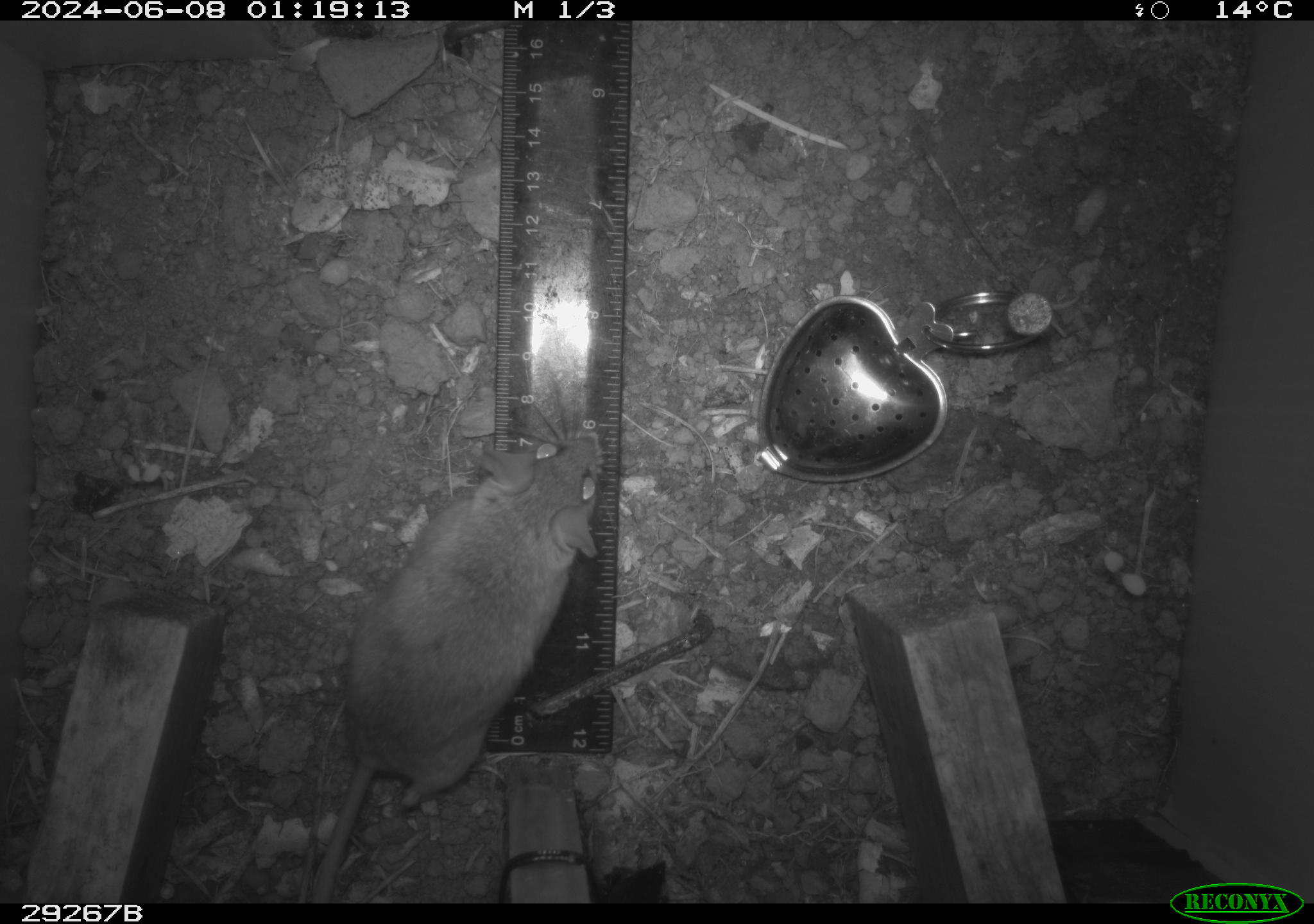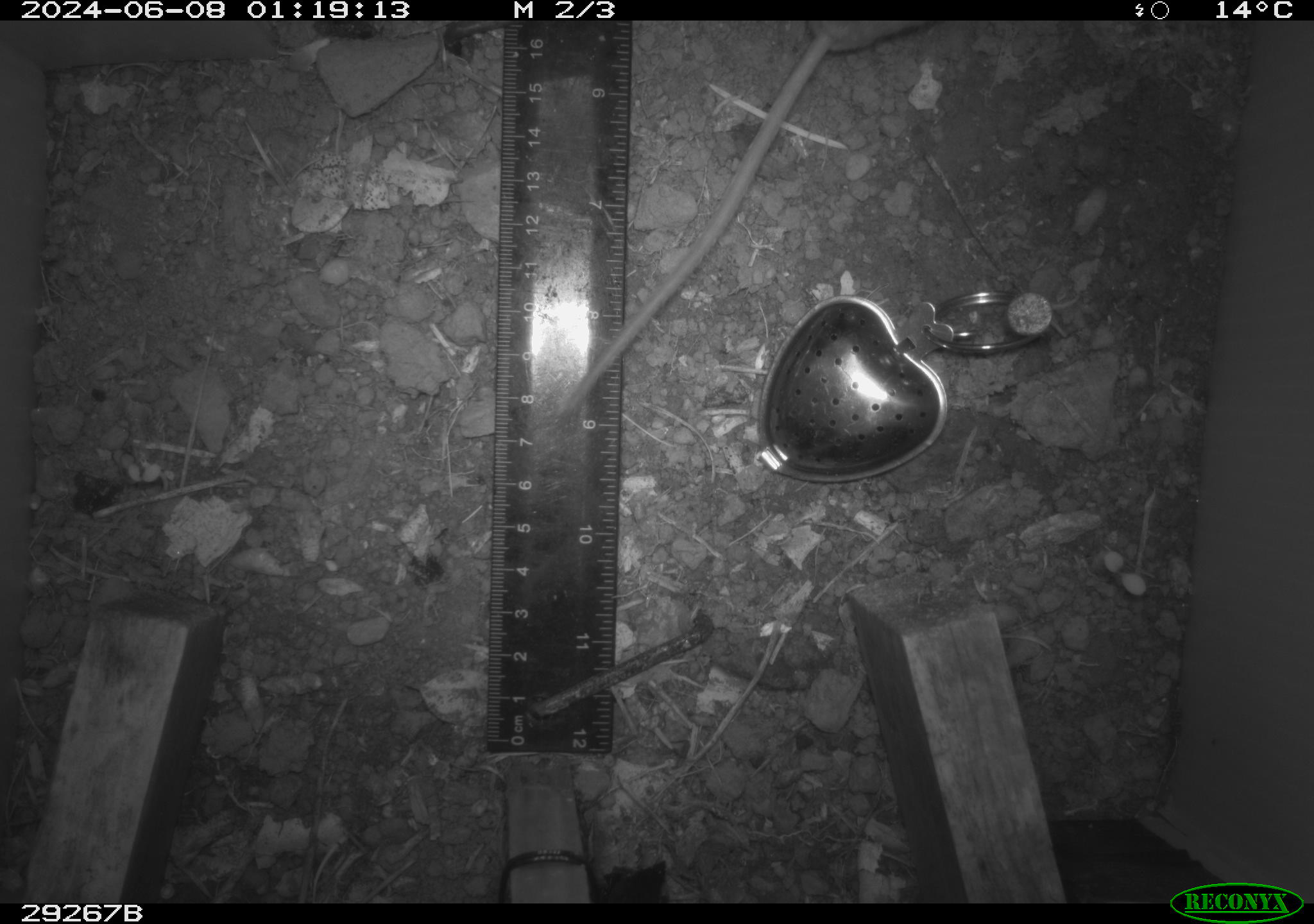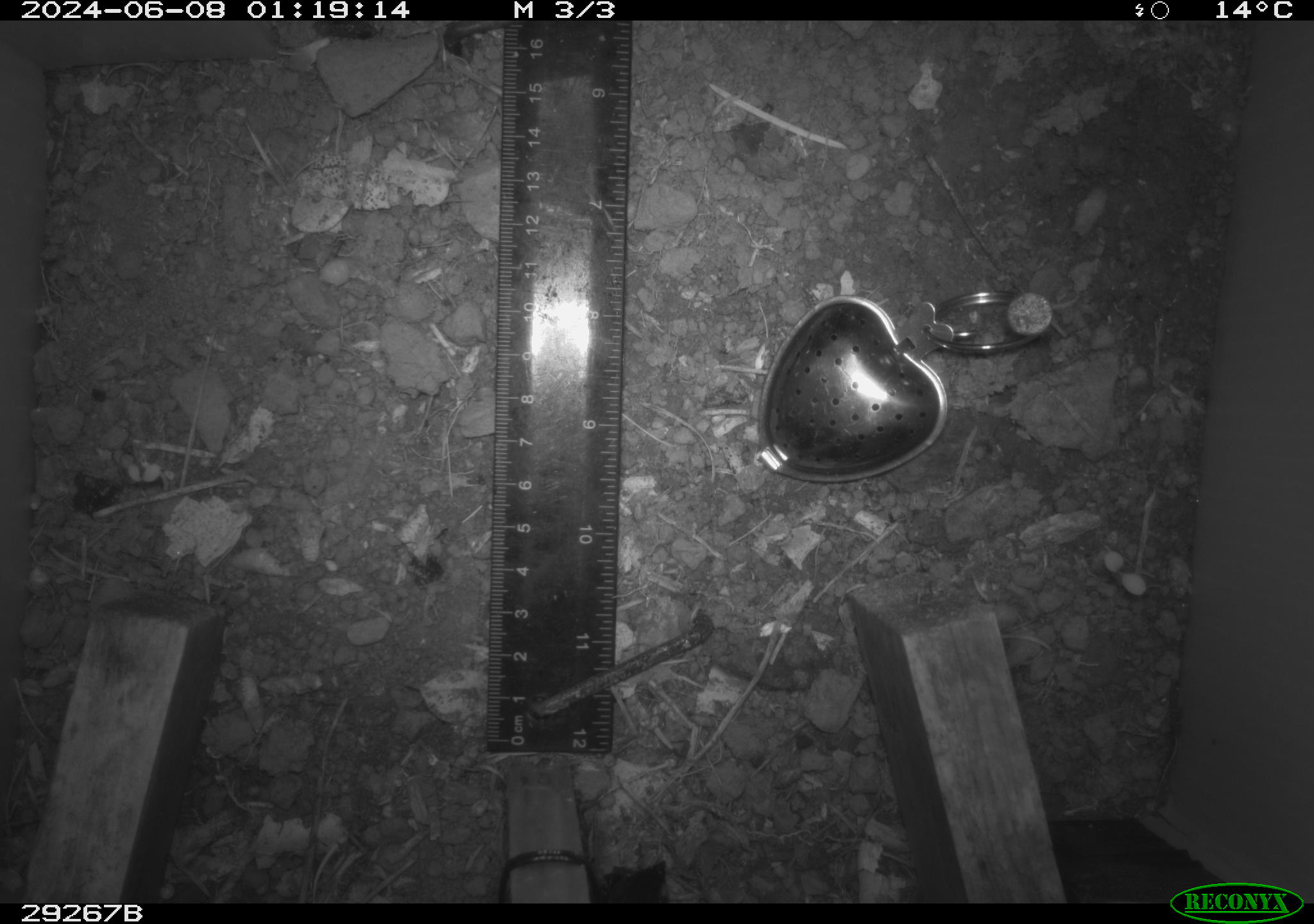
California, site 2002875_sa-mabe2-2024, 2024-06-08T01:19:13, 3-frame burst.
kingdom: Animalia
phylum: Chordata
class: Mammalia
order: Rodentia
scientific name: Rodentia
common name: mouse species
Mouse species (Rodentia).